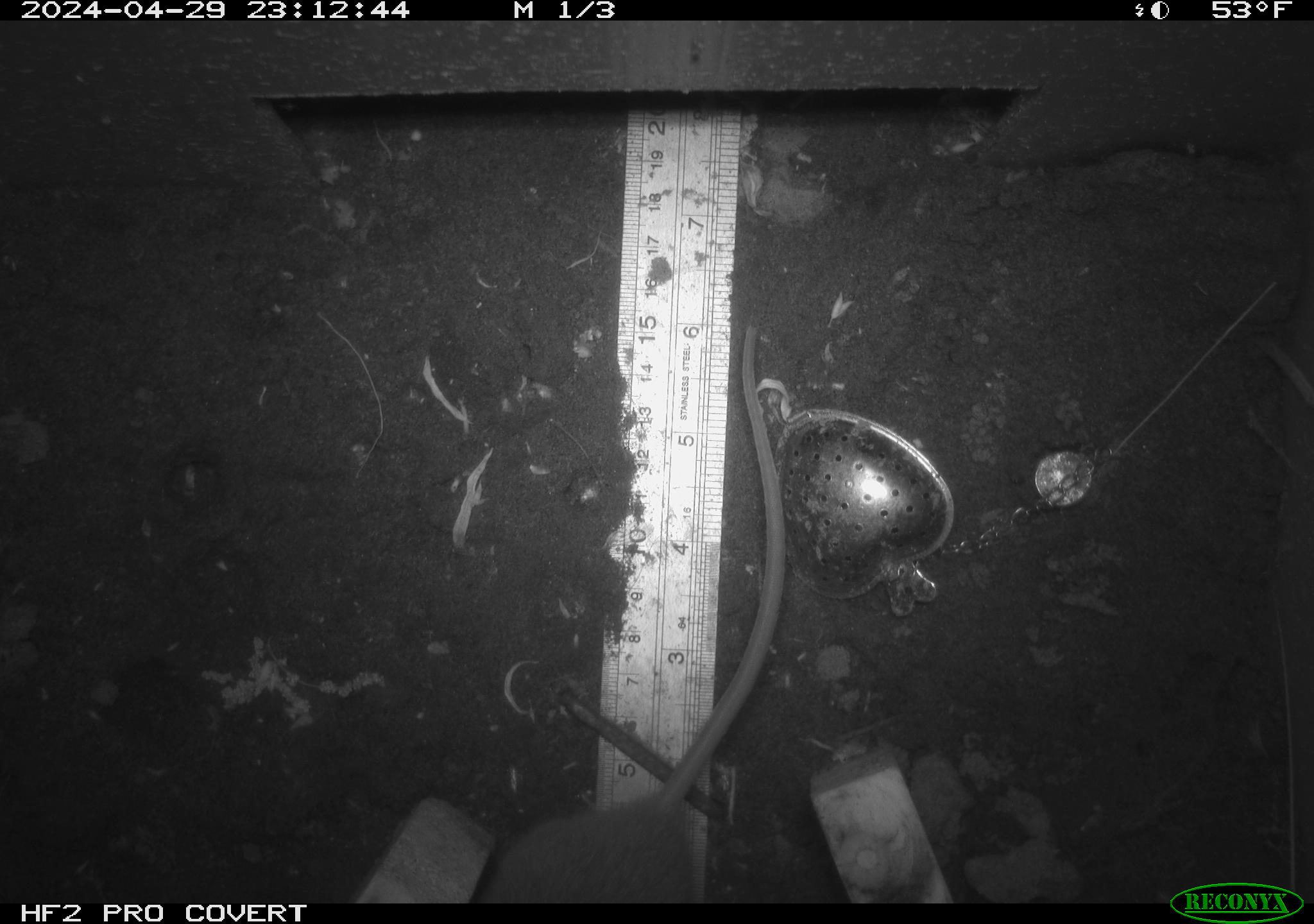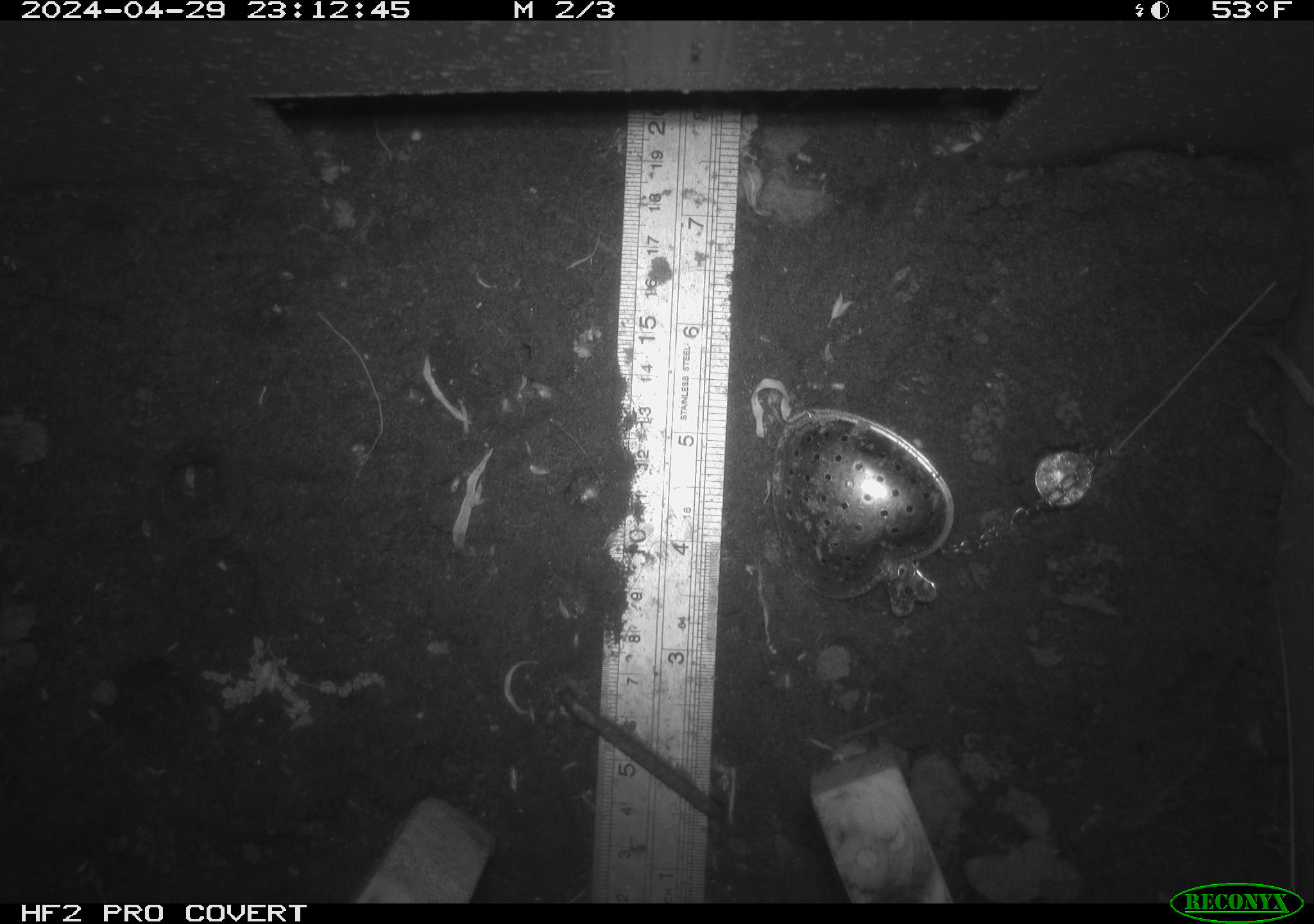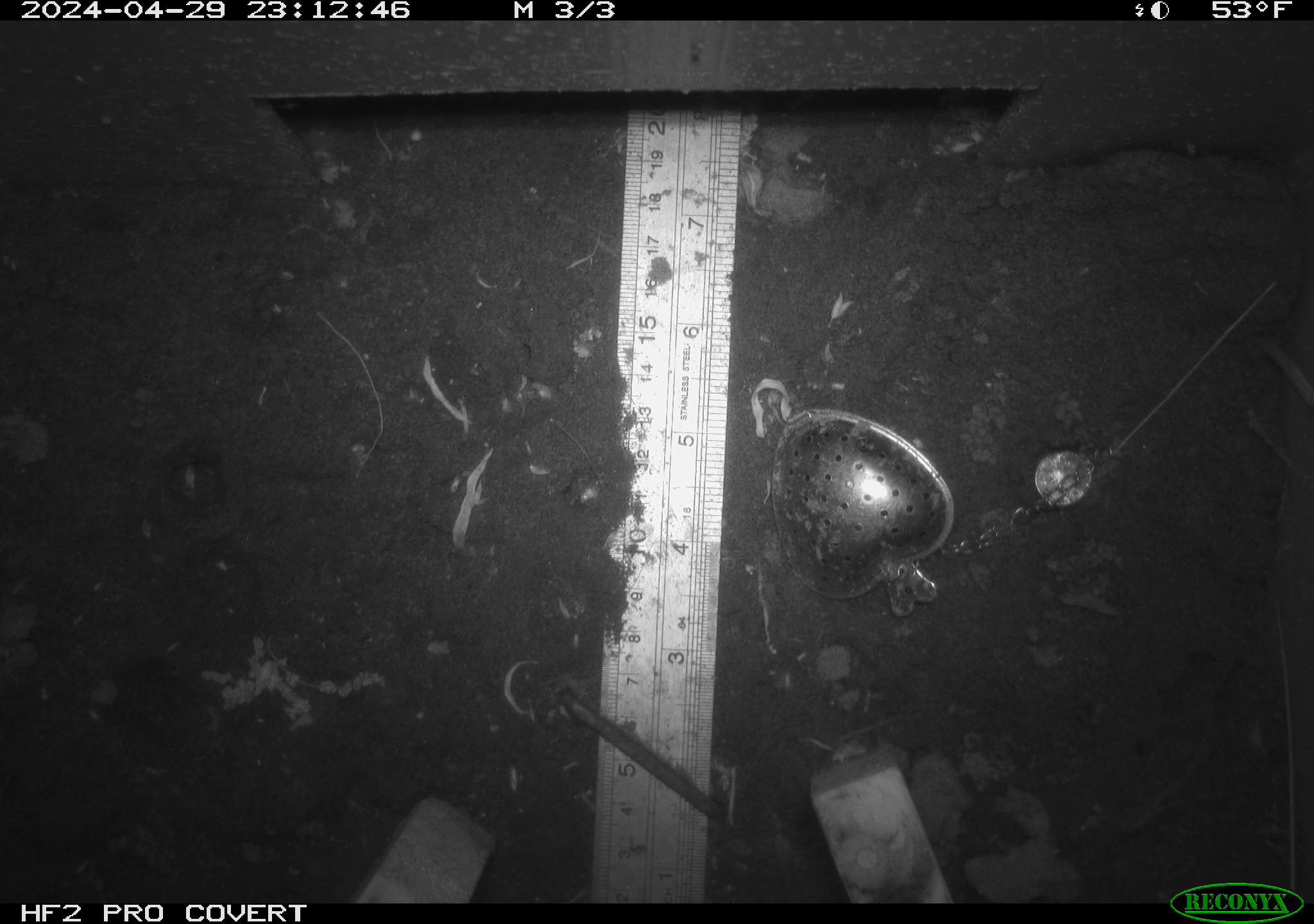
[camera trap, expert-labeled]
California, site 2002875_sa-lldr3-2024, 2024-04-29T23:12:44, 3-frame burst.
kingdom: Animalia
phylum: Chordata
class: Mammalia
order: Rodentia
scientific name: Rodentia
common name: rodent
Rodent (Rodentia).